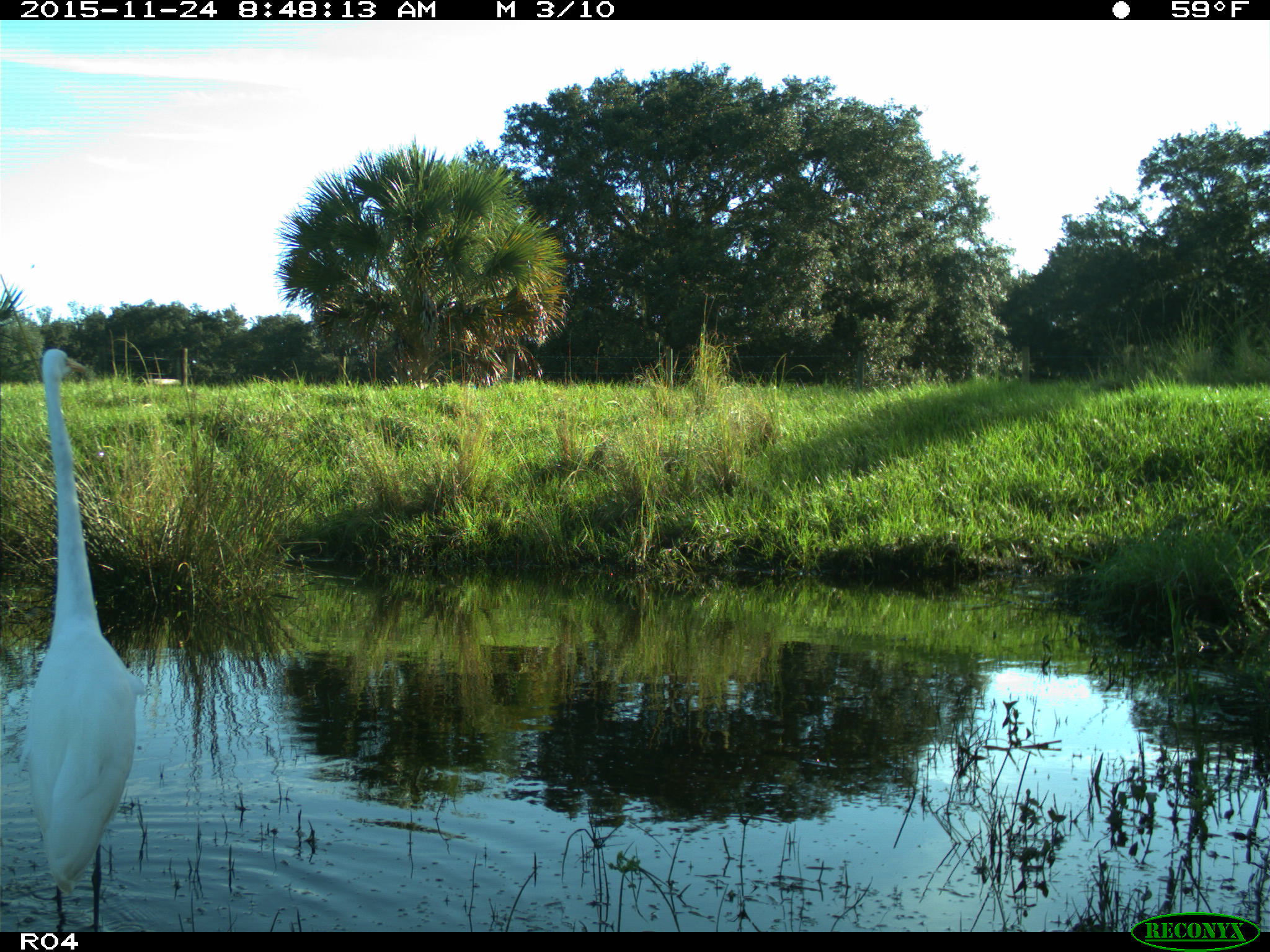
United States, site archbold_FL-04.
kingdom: Animalia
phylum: Chordata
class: Aves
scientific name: Aves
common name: birds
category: unidentified bird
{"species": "unidentified bird (birds) (Aves)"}